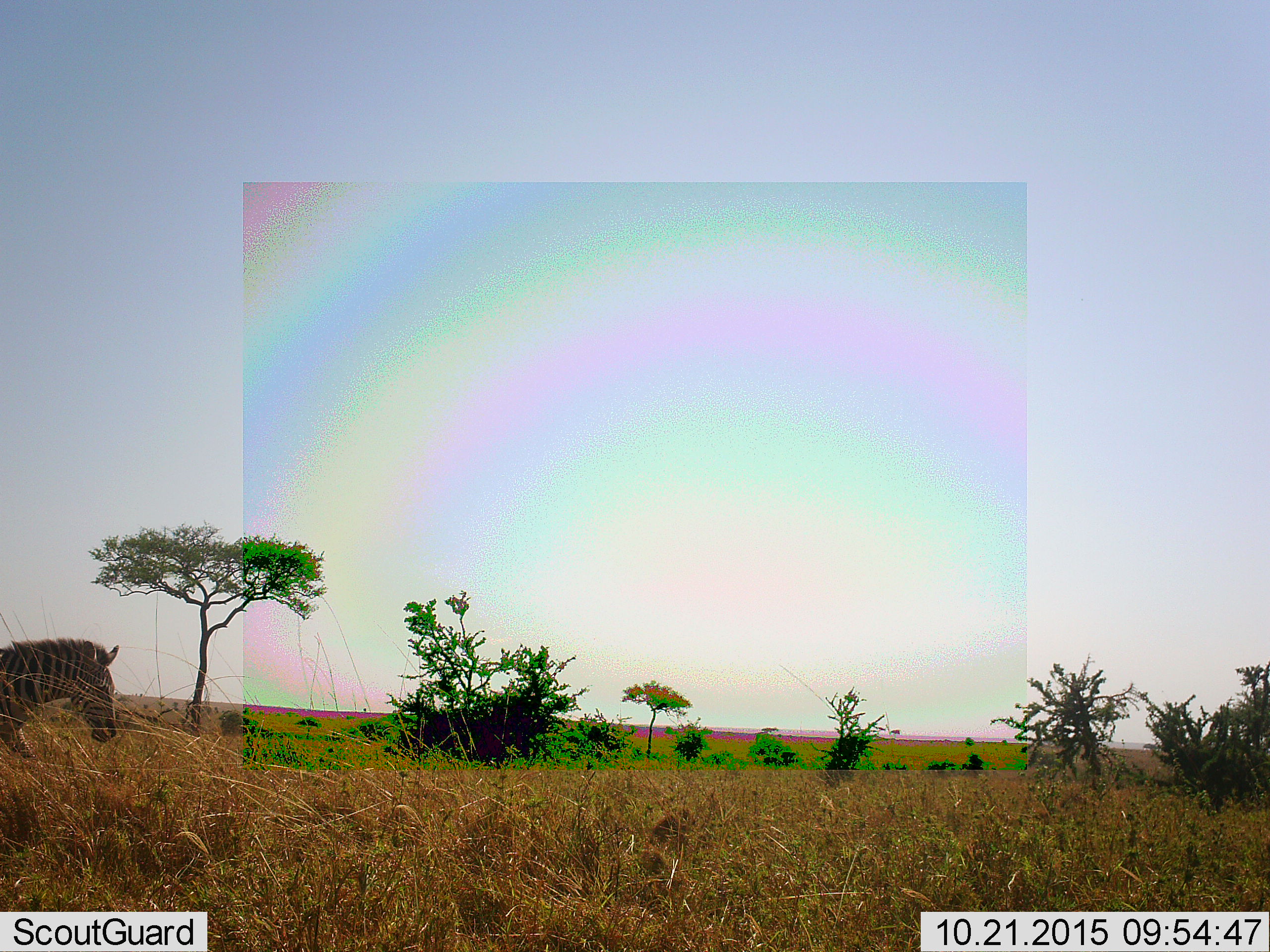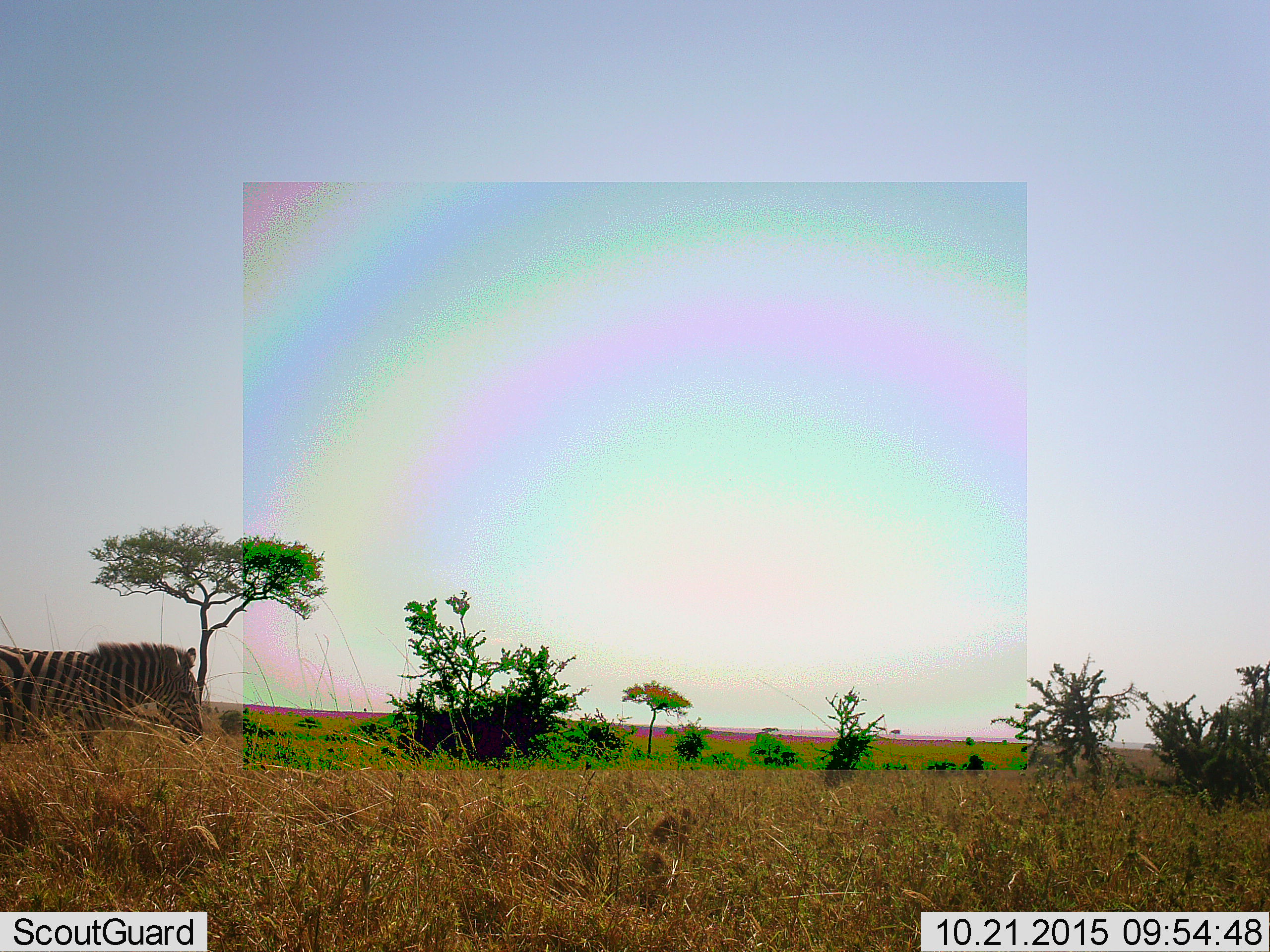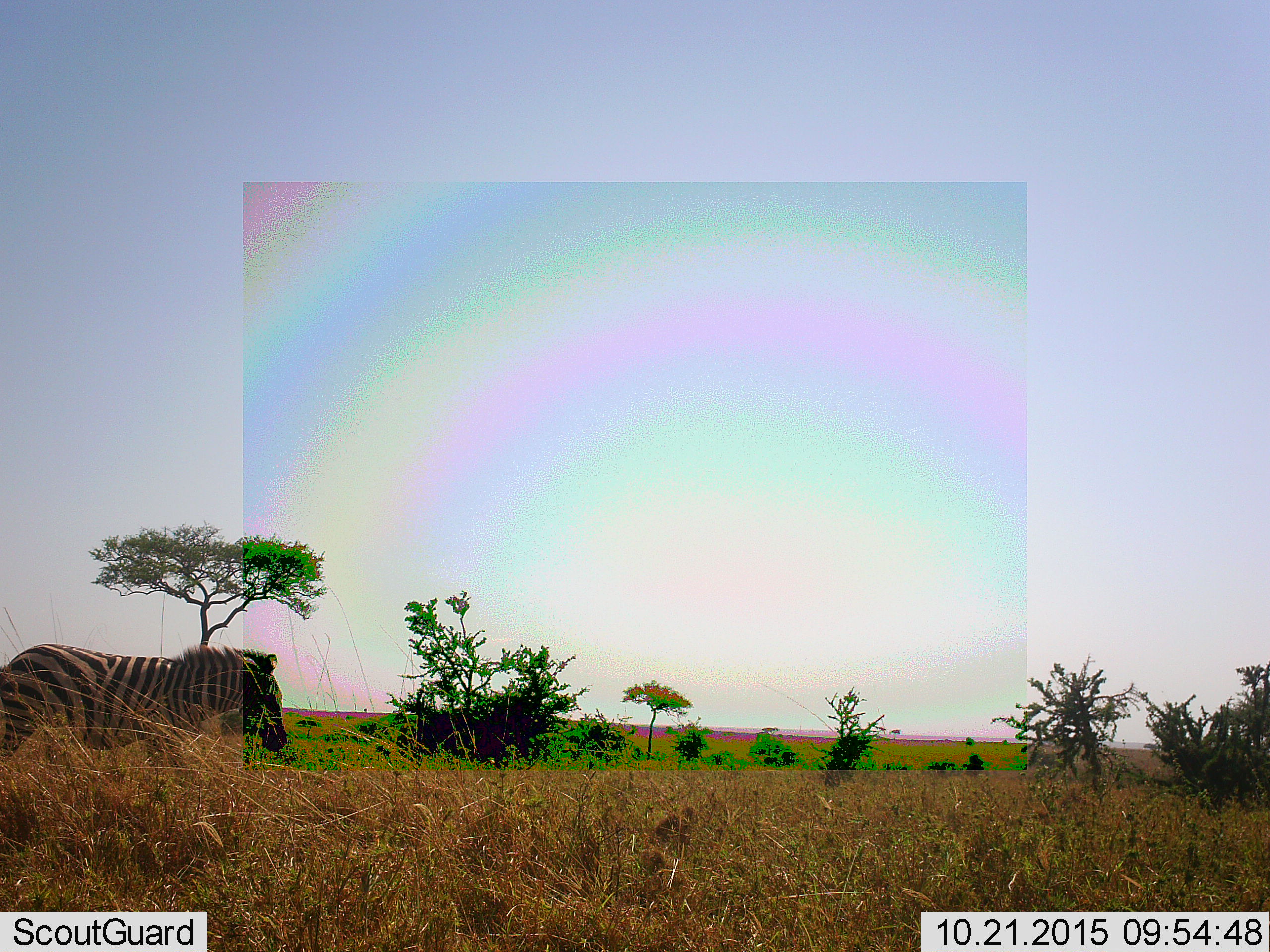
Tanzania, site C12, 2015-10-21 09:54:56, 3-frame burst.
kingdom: Animalia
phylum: Chordata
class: Mammalia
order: Perissodactyla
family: Equidae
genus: Equus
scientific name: Equus quagga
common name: plains zebra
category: zebra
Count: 1.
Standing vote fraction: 0%.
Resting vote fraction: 0%.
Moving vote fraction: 100%.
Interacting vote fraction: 0%.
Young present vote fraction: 0%.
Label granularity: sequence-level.